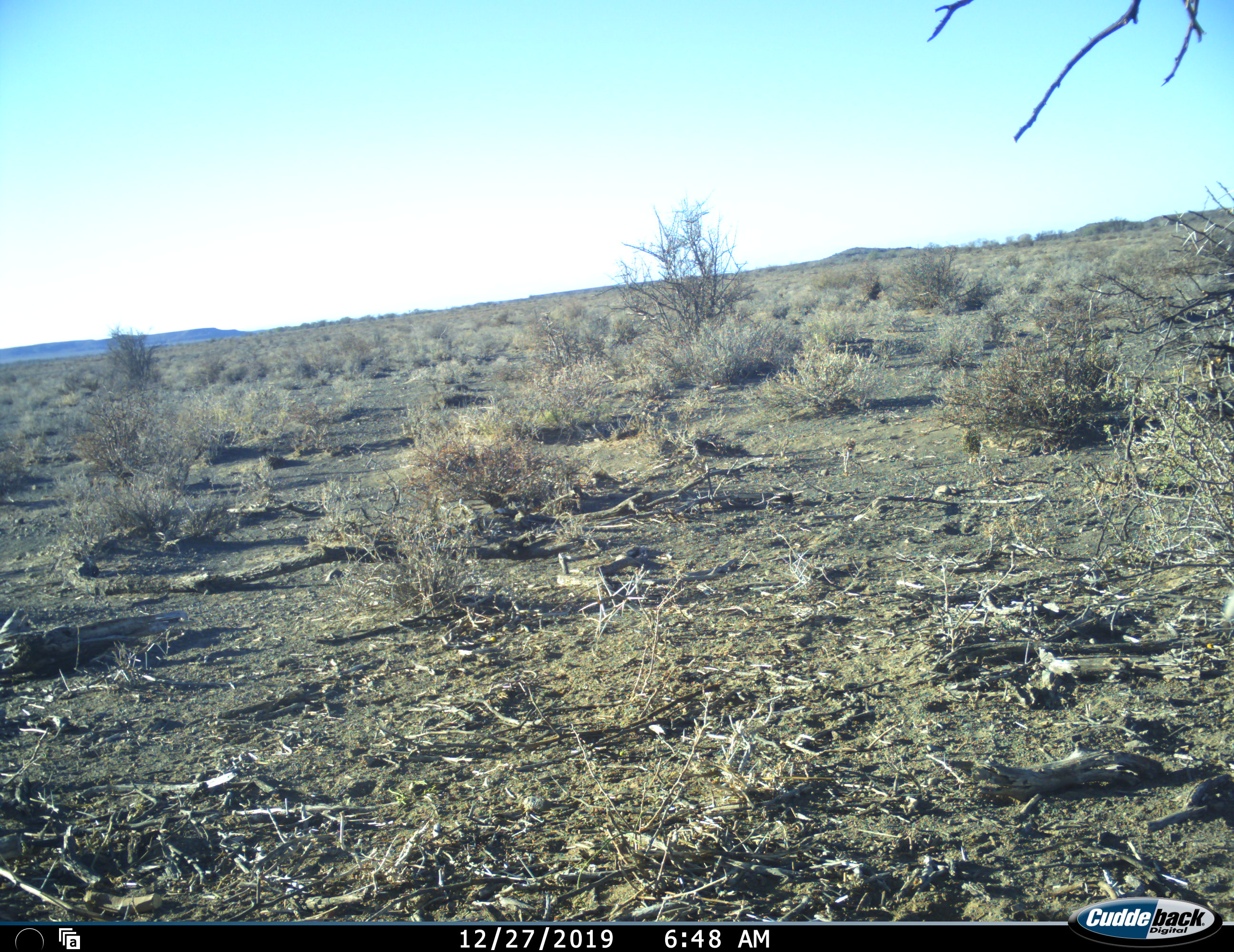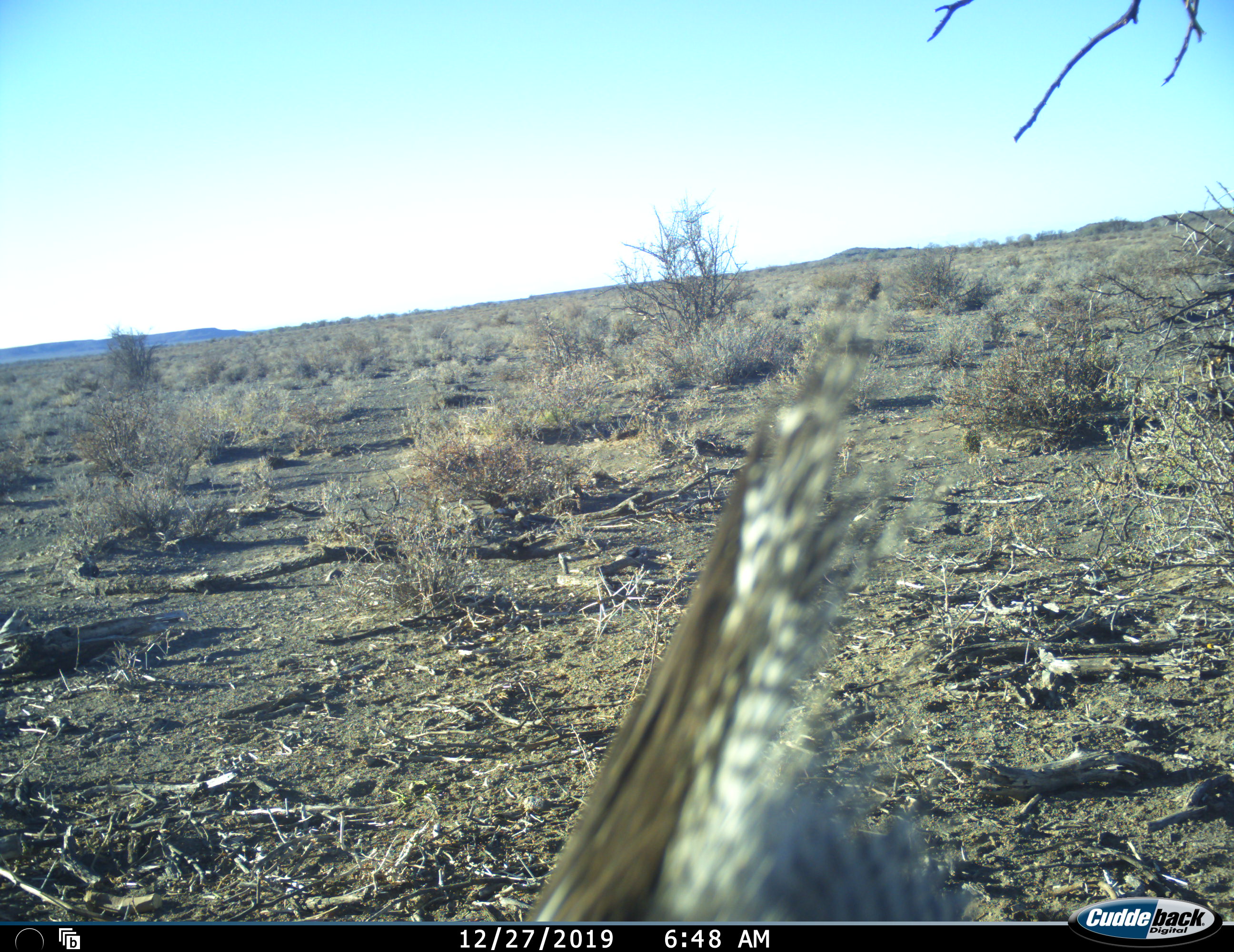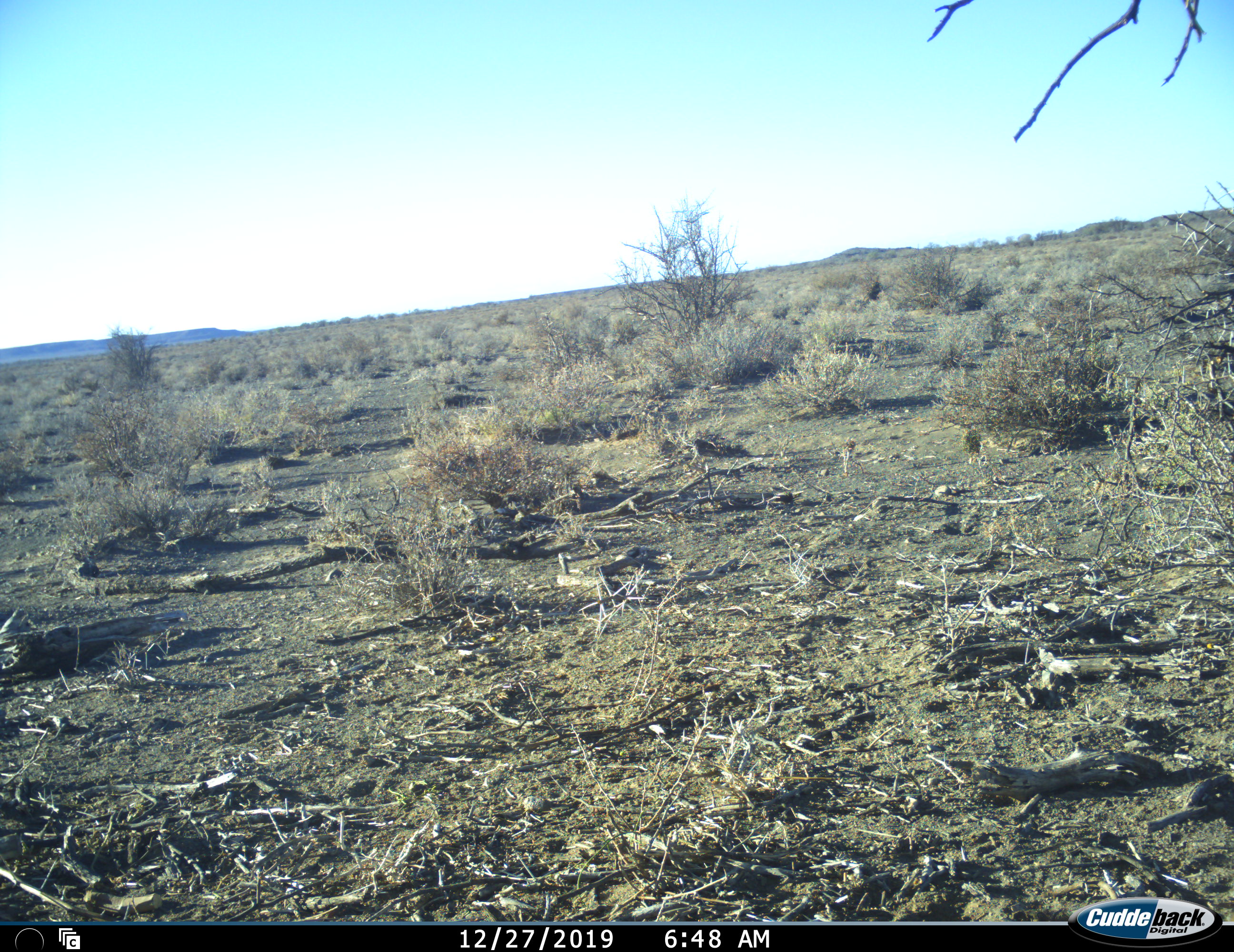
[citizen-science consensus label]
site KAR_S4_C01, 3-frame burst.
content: unidentified animal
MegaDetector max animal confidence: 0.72